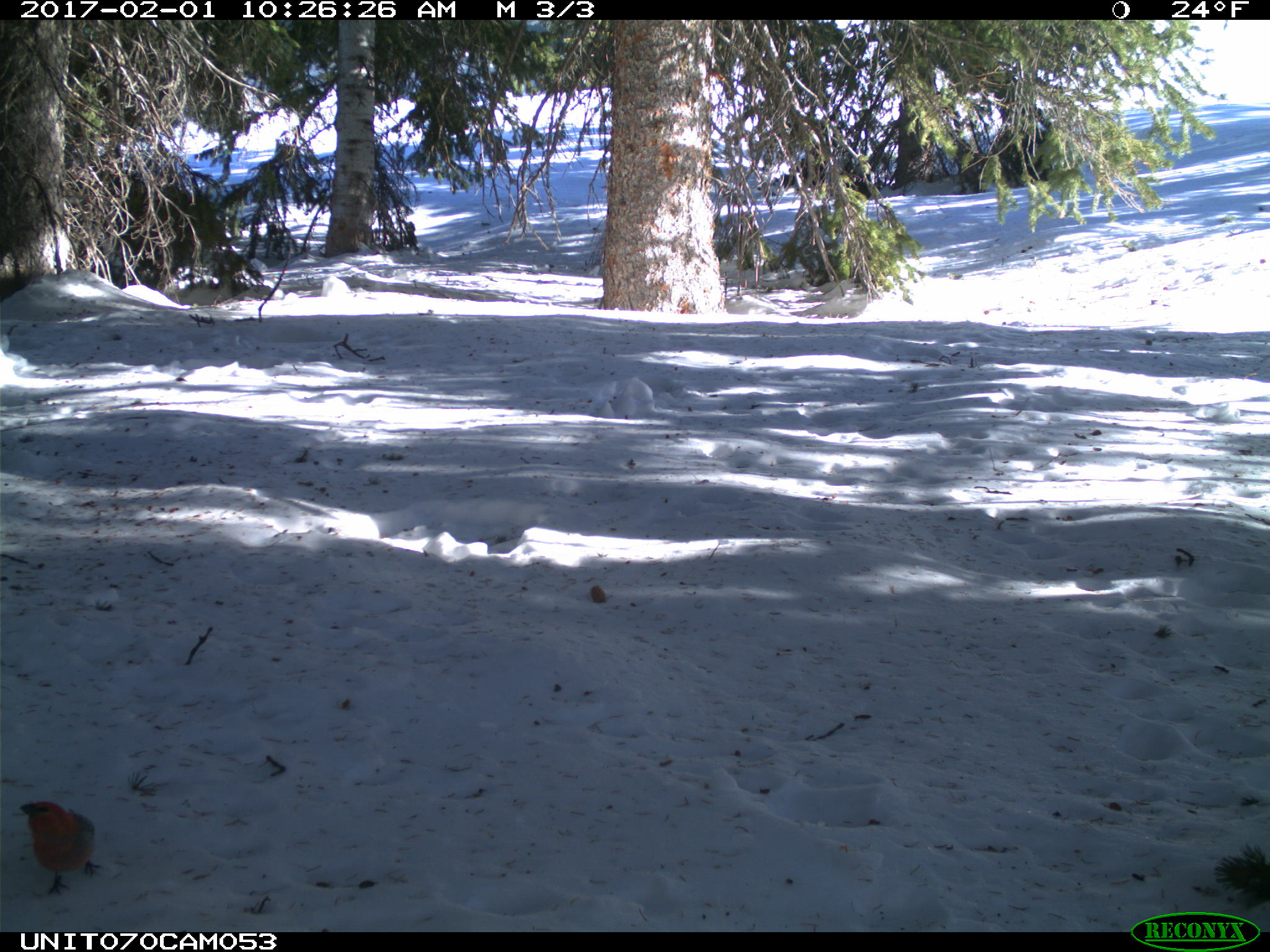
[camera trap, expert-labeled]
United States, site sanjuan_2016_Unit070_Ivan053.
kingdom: Animalia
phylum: Chordata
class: Aves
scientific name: Aves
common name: birds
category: unidentified bird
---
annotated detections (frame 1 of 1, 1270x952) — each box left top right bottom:
animal: 19 799 105 896